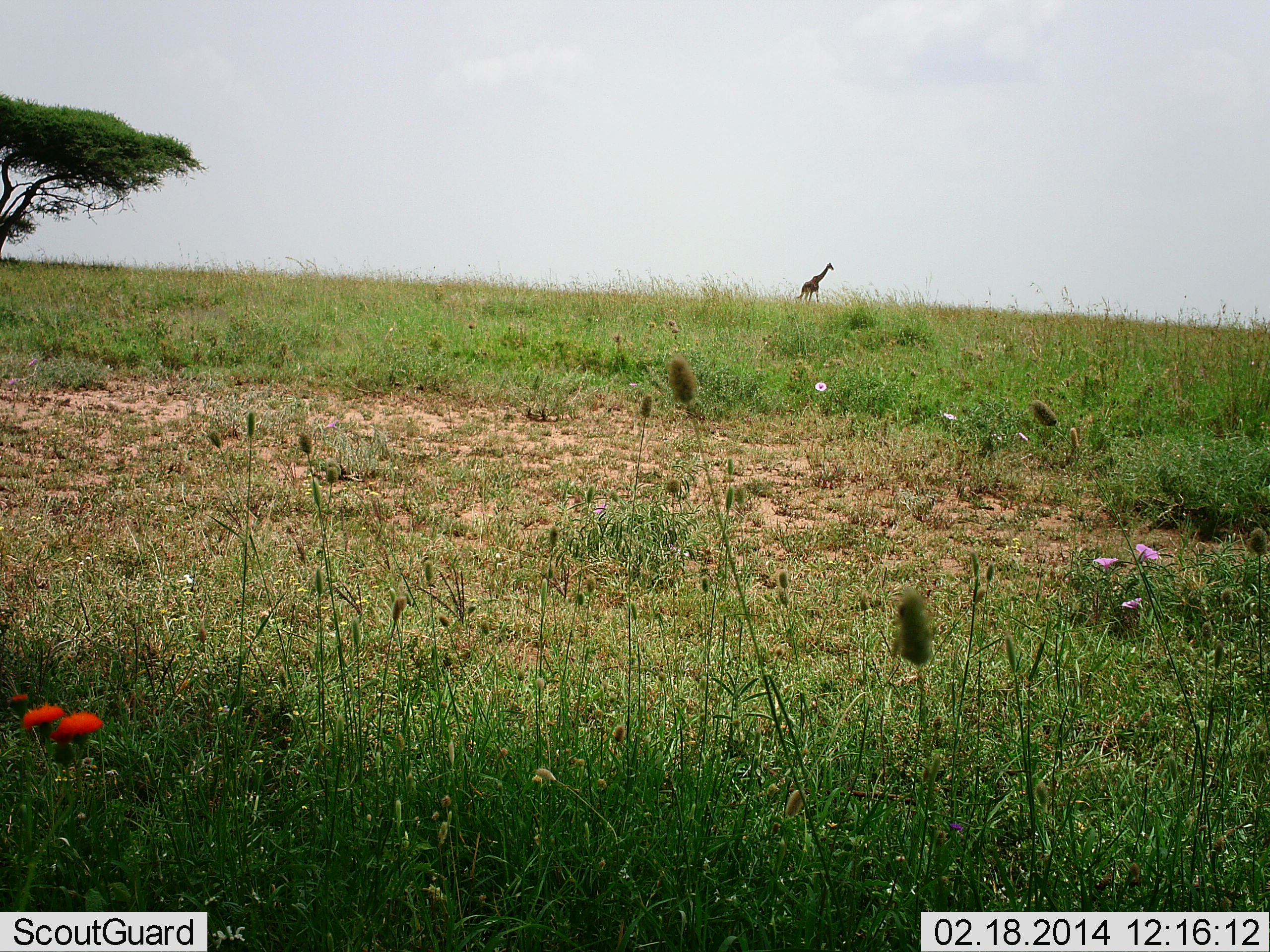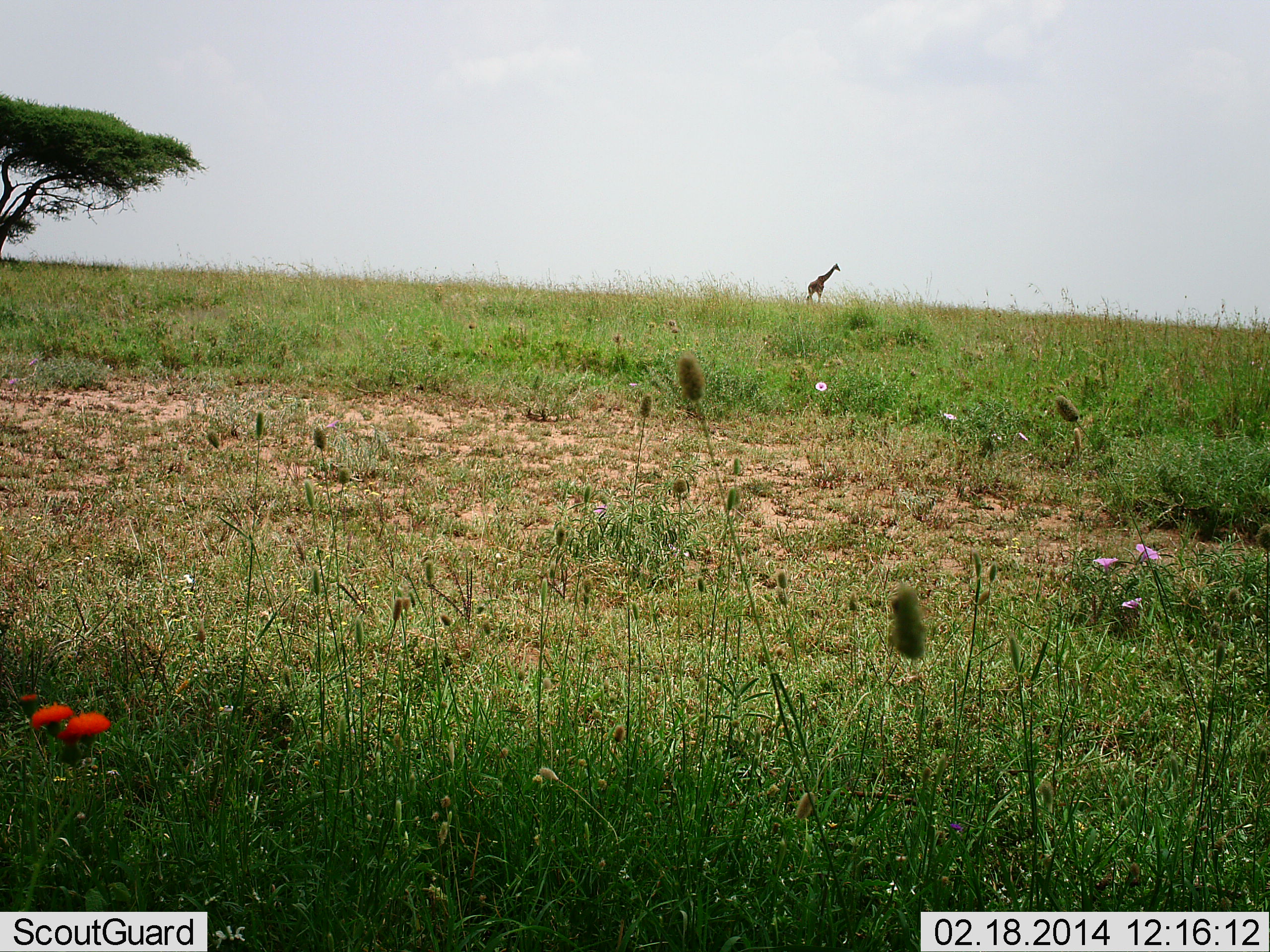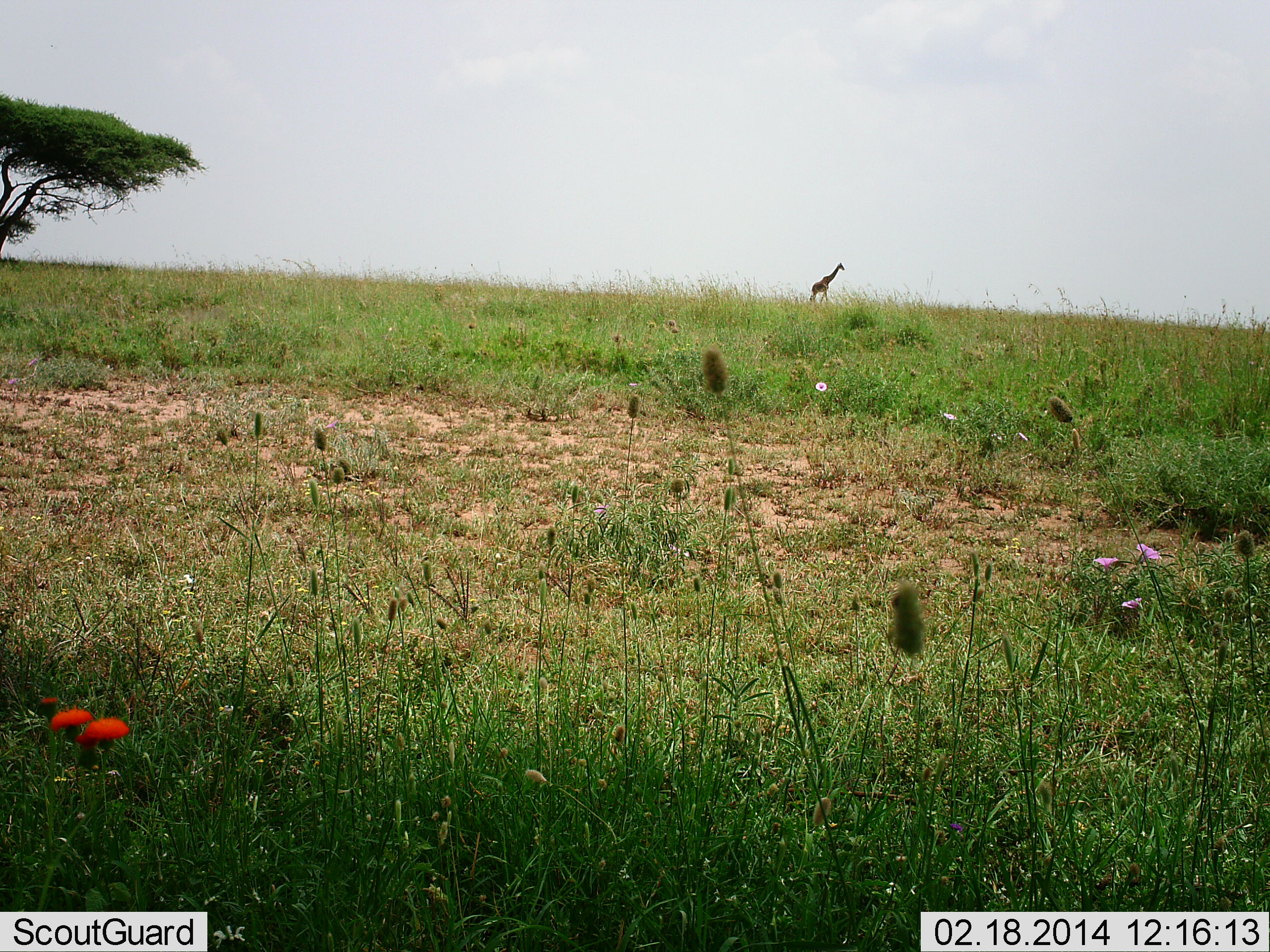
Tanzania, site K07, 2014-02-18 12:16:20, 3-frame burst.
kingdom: Animalia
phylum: Chordata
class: Mammalia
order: Artiodactyla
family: Giraffidae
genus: Giraffa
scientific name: Giraffa camelopardalis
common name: giraffe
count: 1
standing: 18%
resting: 0%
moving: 82%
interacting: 0%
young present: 0%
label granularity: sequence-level